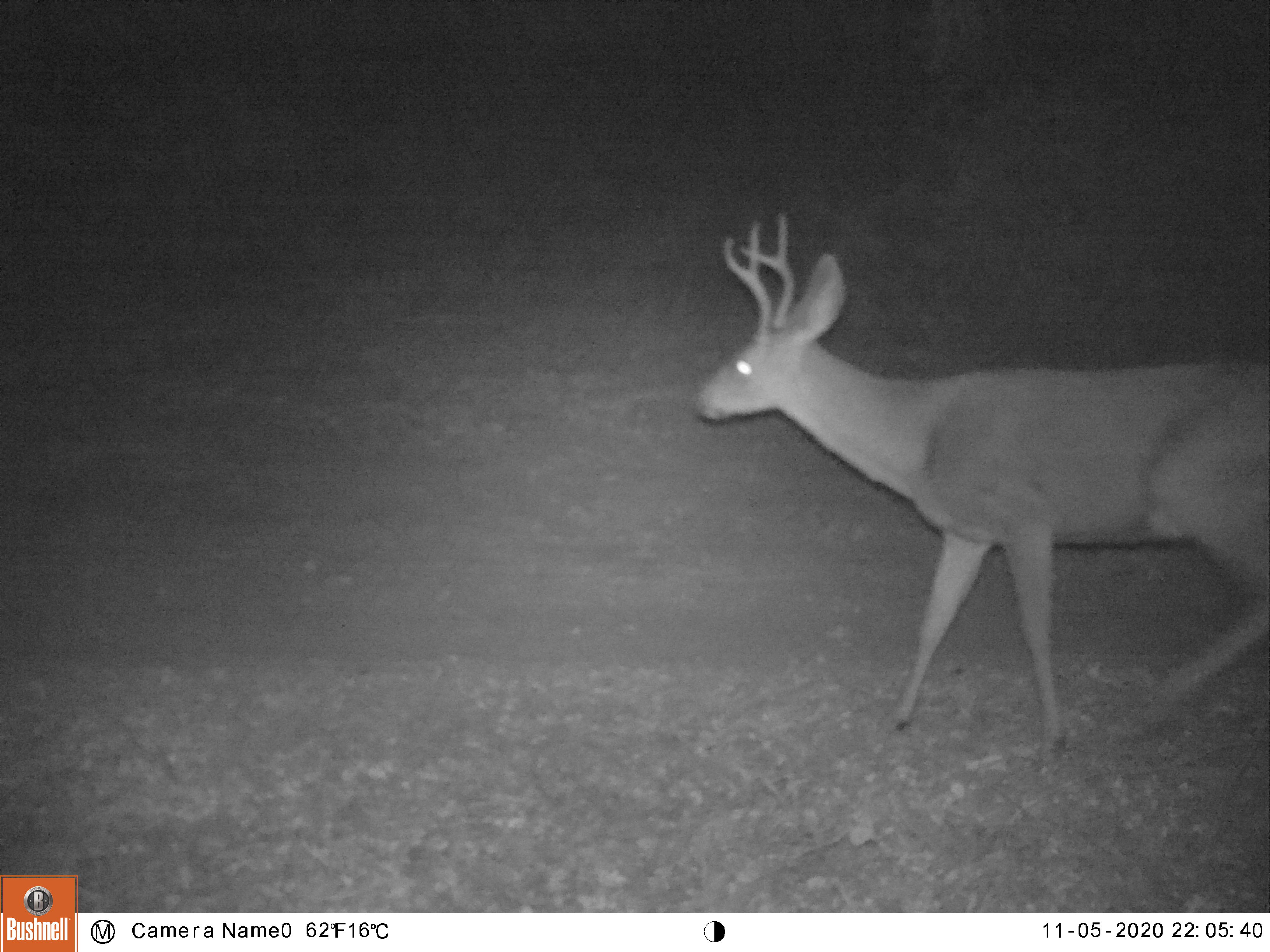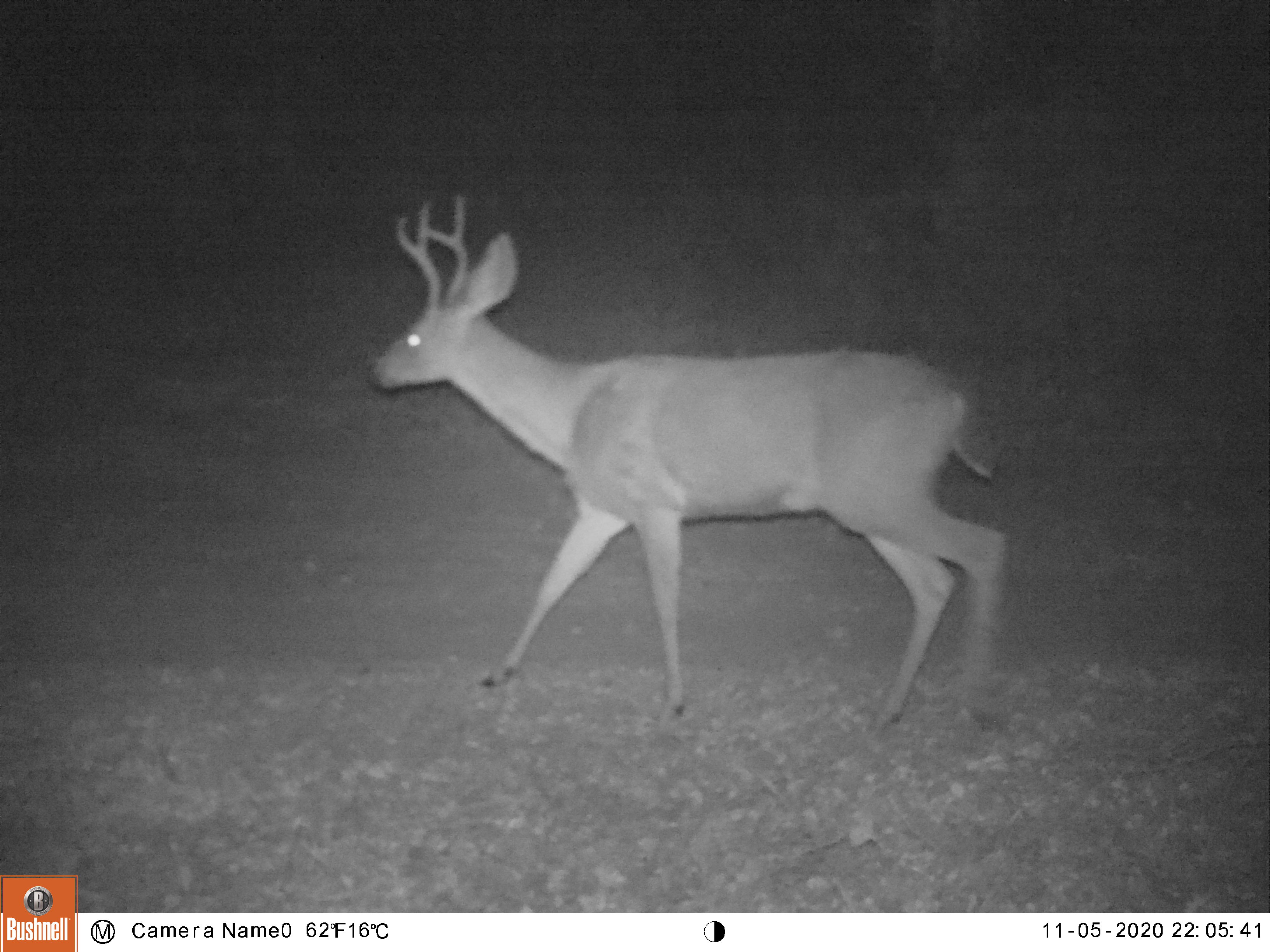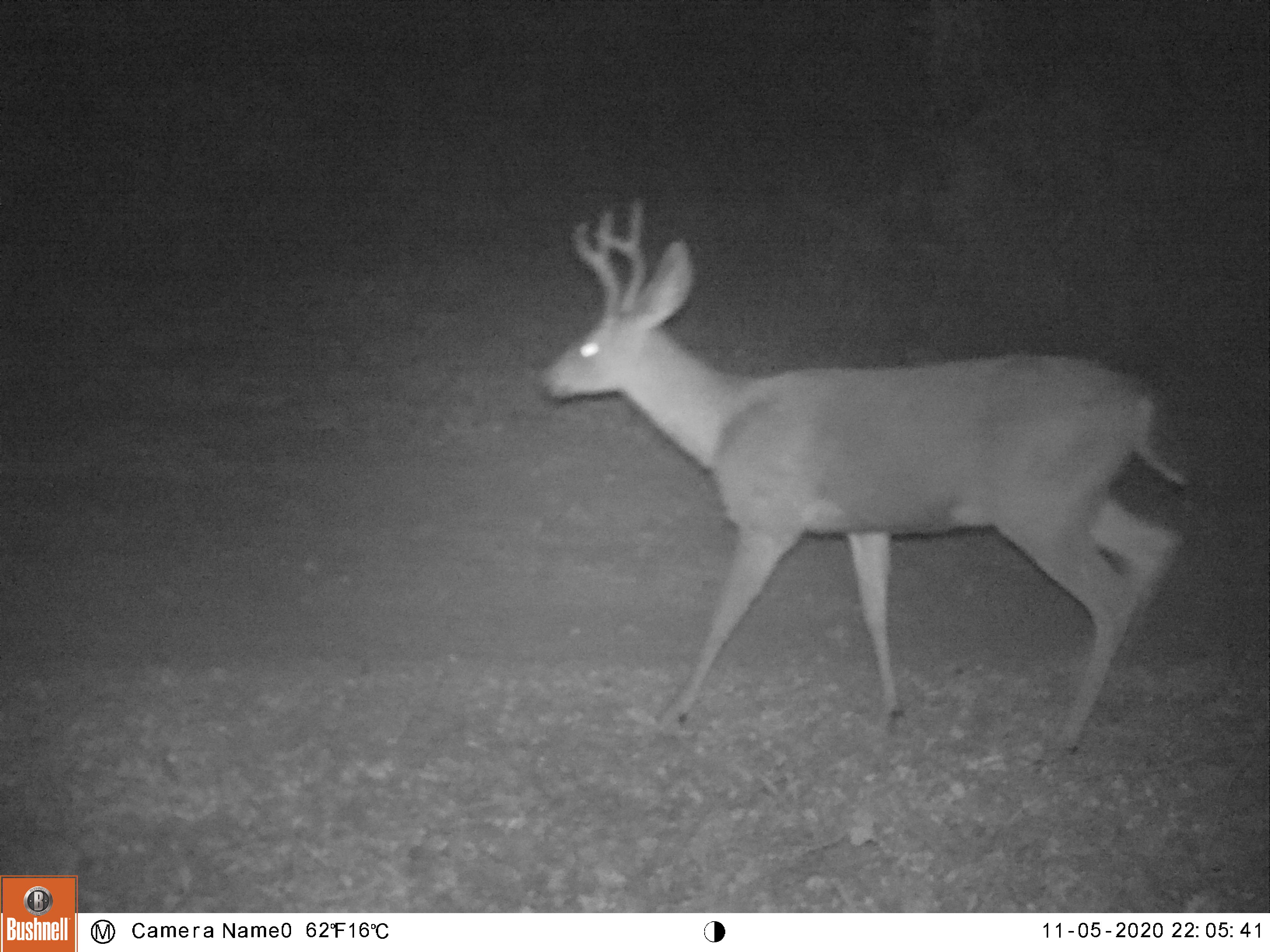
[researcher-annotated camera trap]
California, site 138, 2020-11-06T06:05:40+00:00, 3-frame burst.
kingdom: Animalia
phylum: Chordata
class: Mammalia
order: Artiodactyla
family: Cervidae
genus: Odocoileus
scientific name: Odocoileus hemionus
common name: mule deer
Mule deer (Odocoileus hemionus).